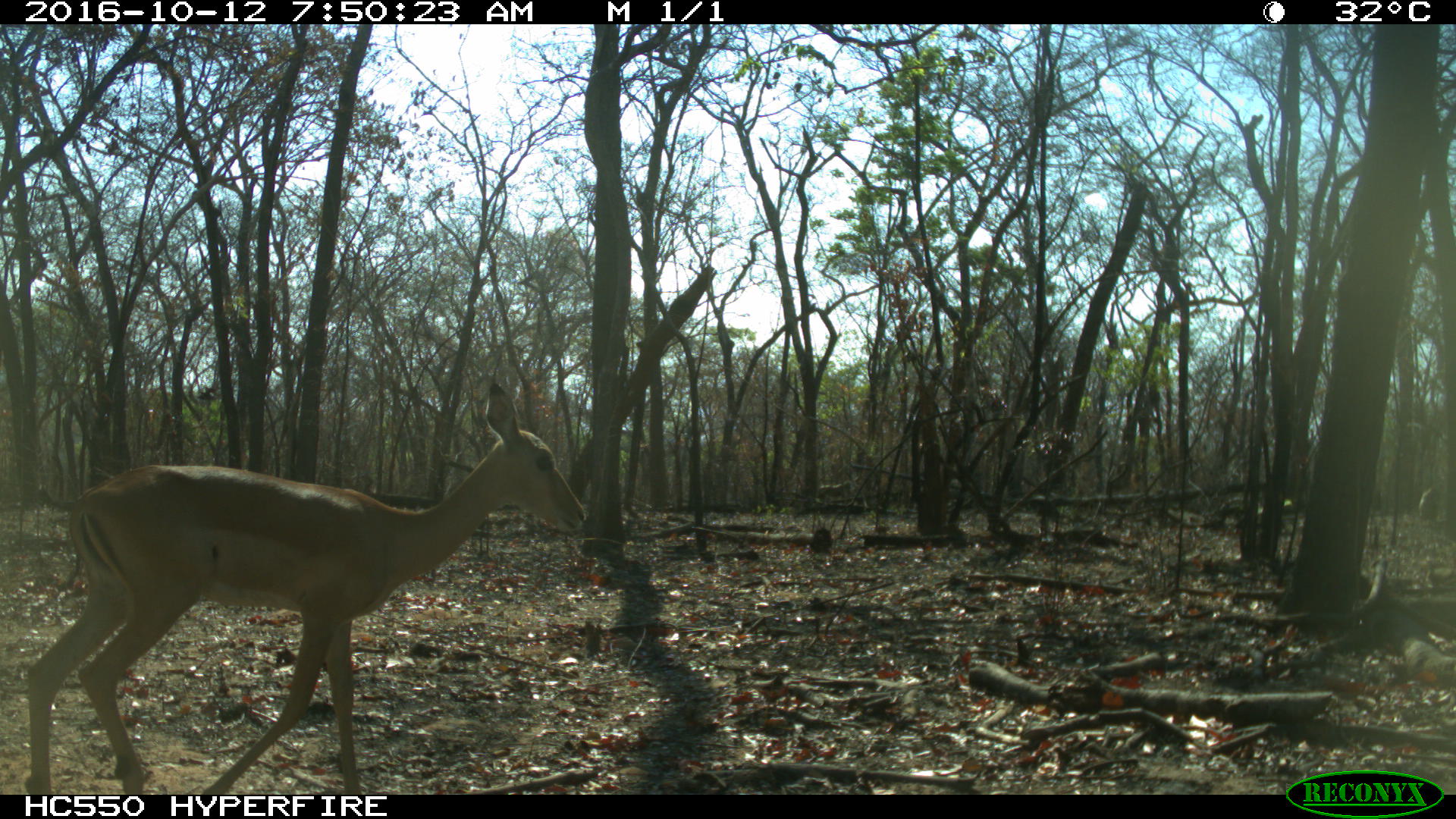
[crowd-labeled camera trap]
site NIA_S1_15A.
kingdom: Animalia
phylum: Chordata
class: Mammalia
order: Artiodactyla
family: Bovidae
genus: Aepyceros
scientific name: Aepyceros melampus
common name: impala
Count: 1.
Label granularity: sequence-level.